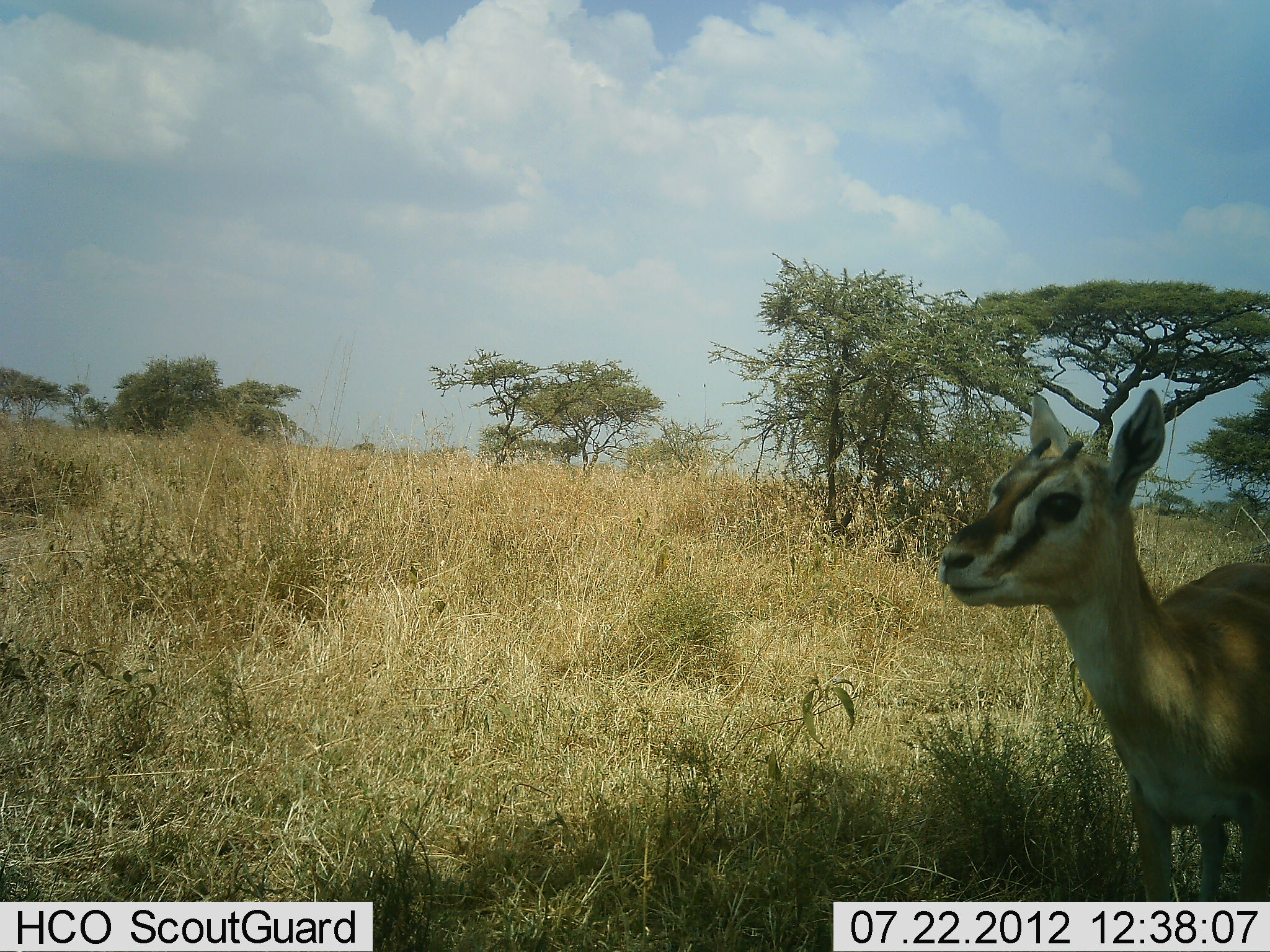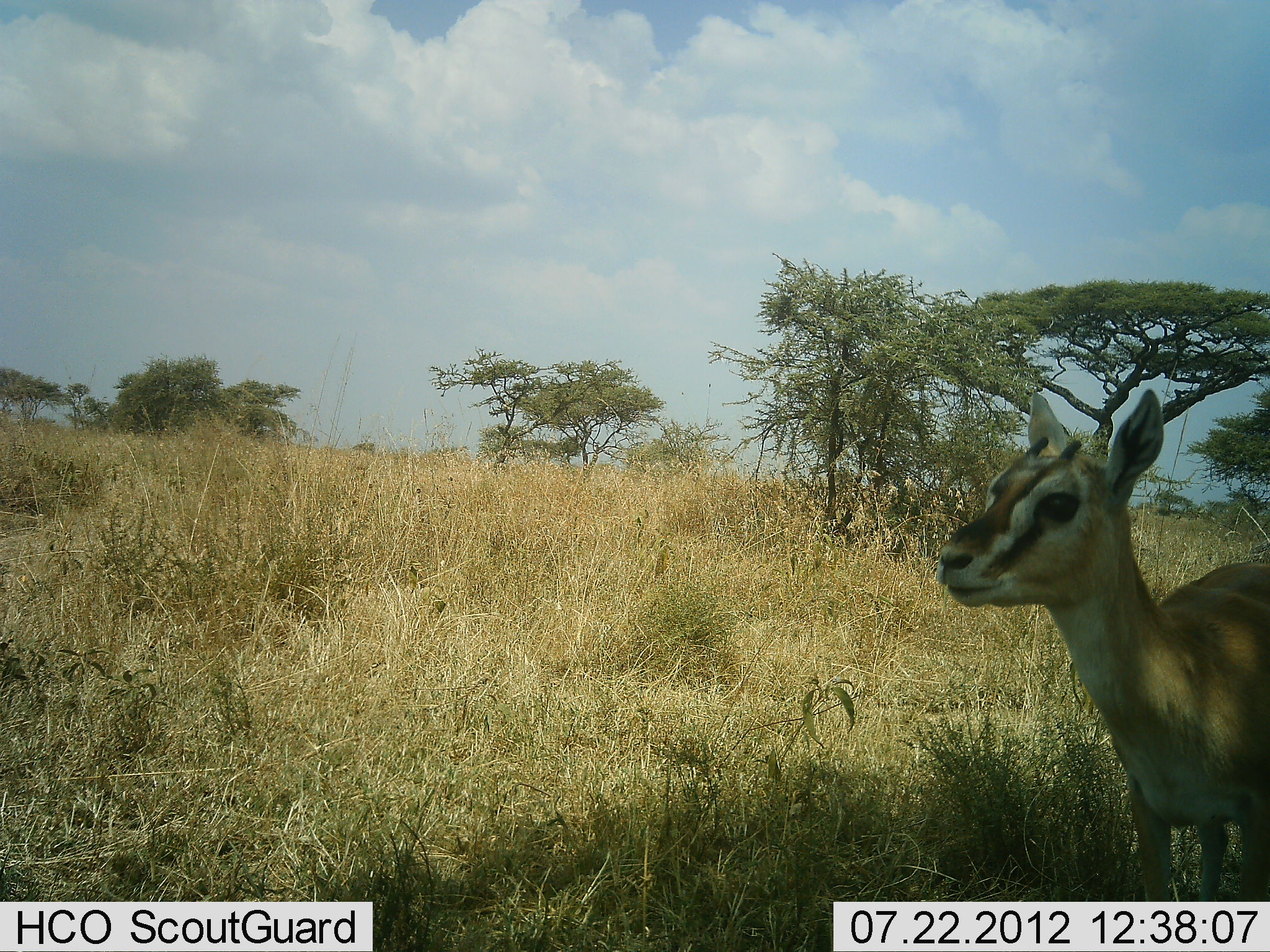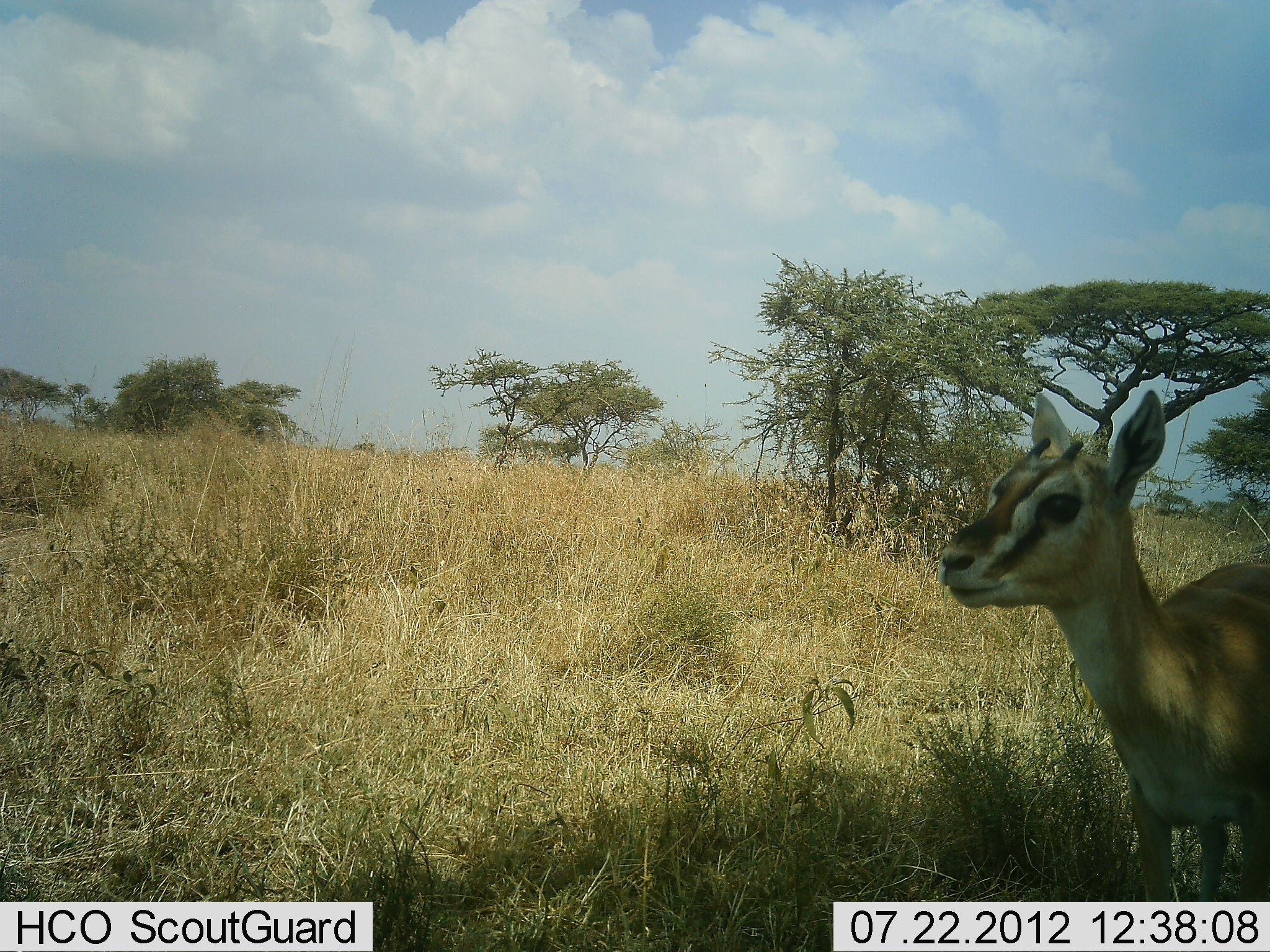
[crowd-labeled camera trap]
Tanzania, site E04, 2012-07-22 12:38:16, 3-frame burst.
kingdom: Animalia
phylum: Chordata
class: Mammalia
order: Artiodactyla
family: Bovidae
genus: Eudorcas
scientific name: Eudorcas thomsonii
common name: thomson's gazelle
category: gazellethomsons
Gazellethomsons (thomson's gazelle) (Eudorcas thomsonii), count 1. Behavior (volunteer vote fractions): standing 100%, resting 0%, moving 0%, interacting 0%. Young present (vote fraction): 10%. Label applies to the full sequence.